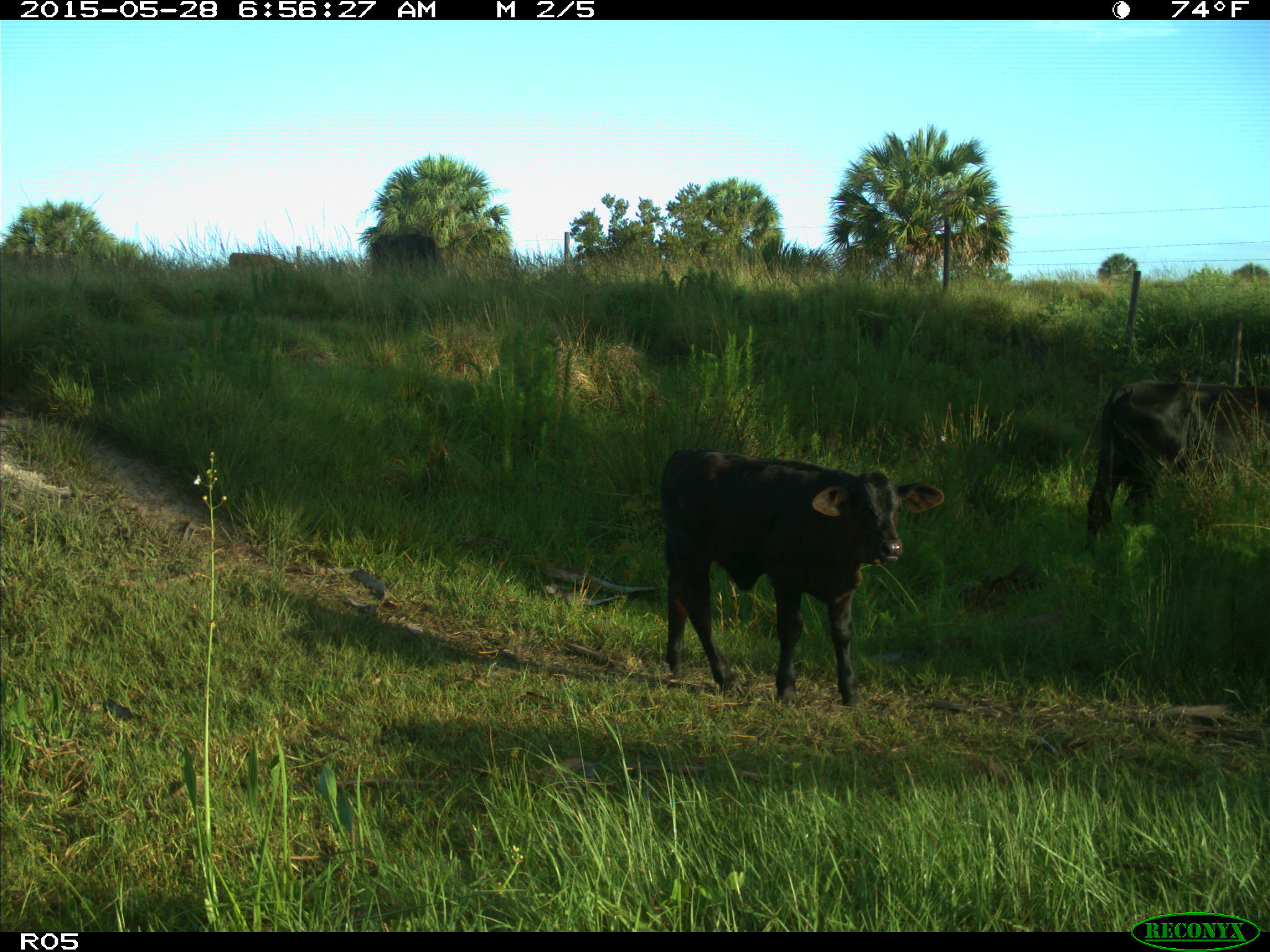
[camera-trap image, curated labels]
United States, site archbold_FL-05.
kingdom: Animalia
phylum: Chordata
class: Mammalia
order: Artiodactyla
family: Bovidae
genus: Bos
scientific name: Bos taurus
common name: domestic cow